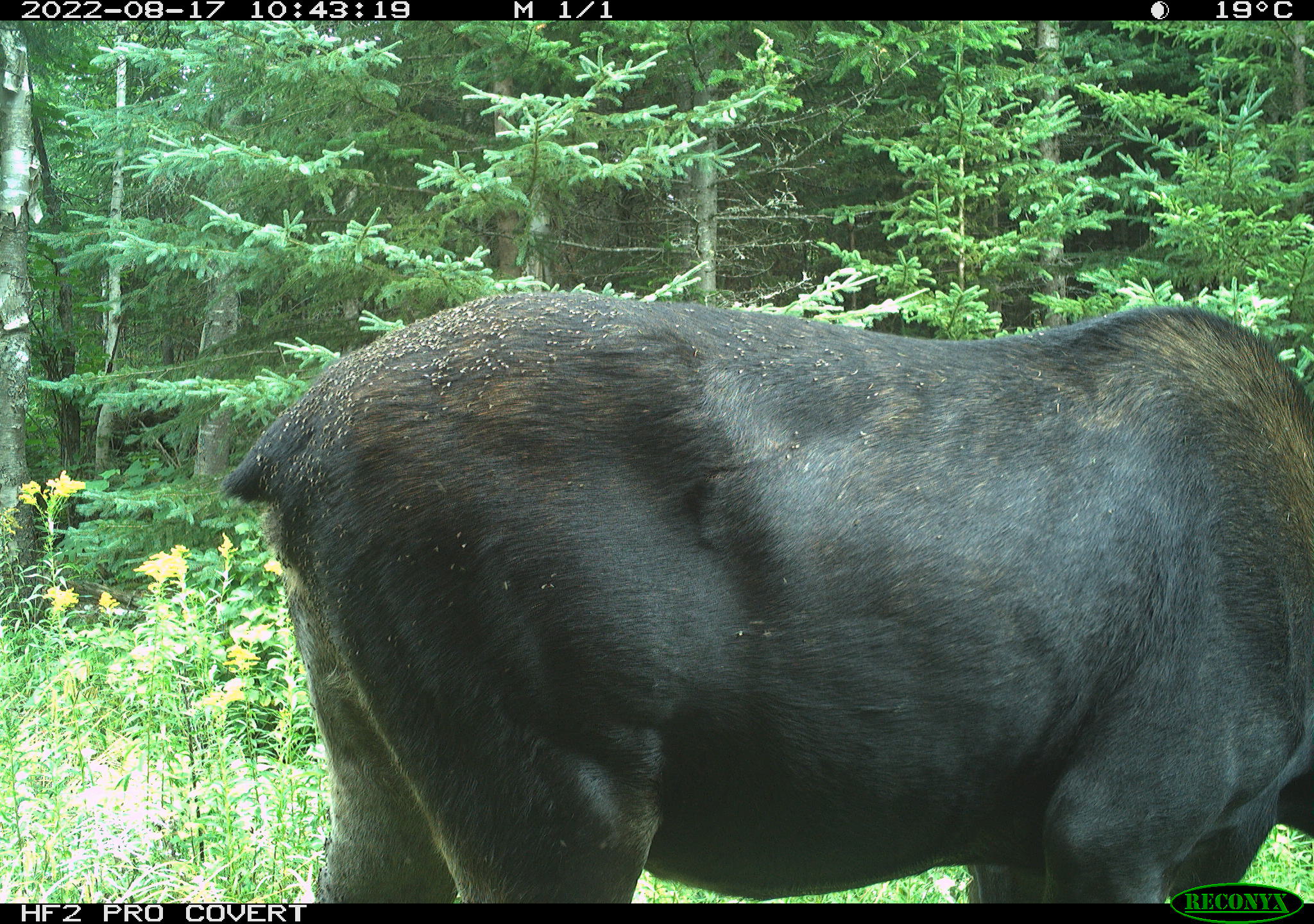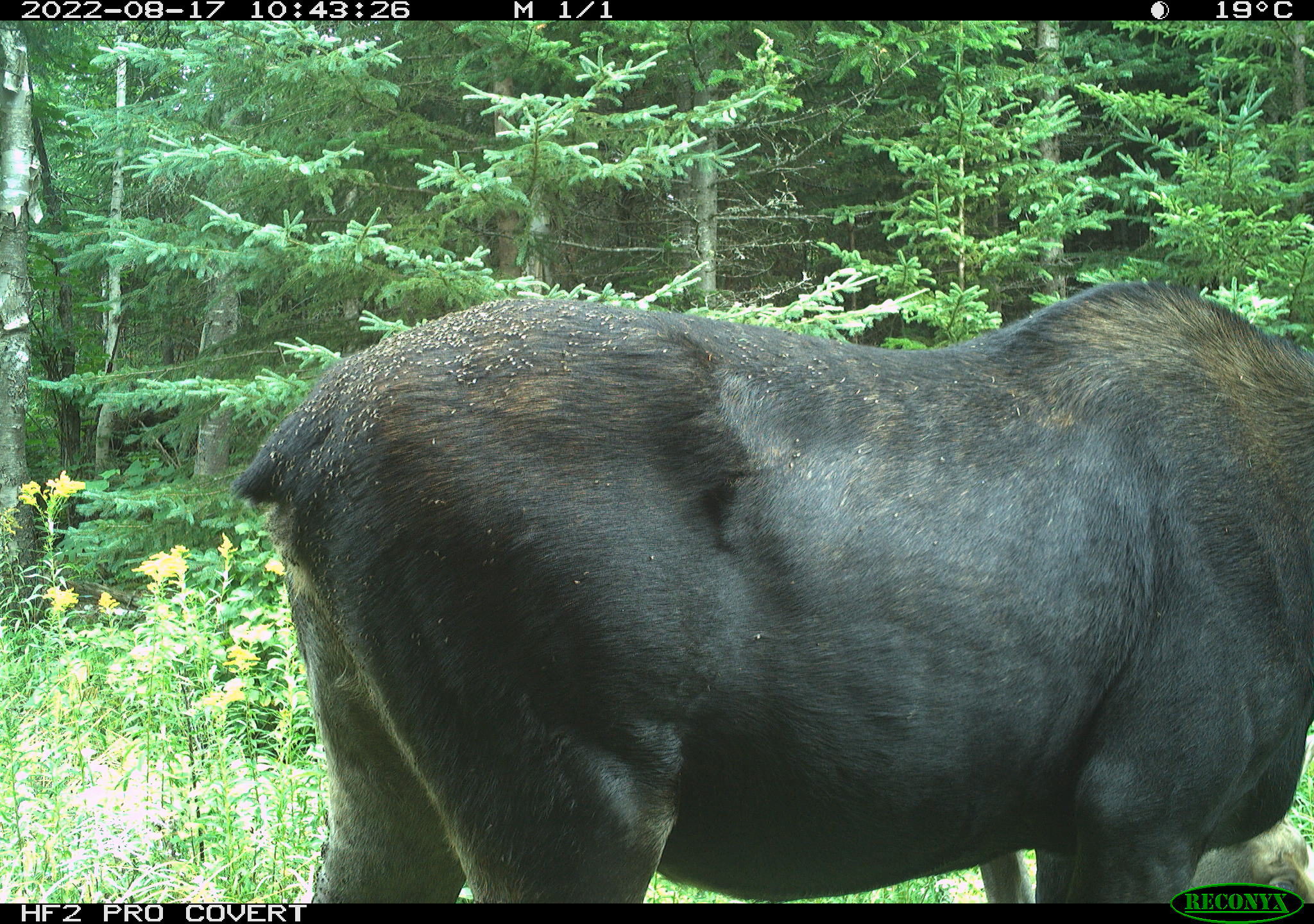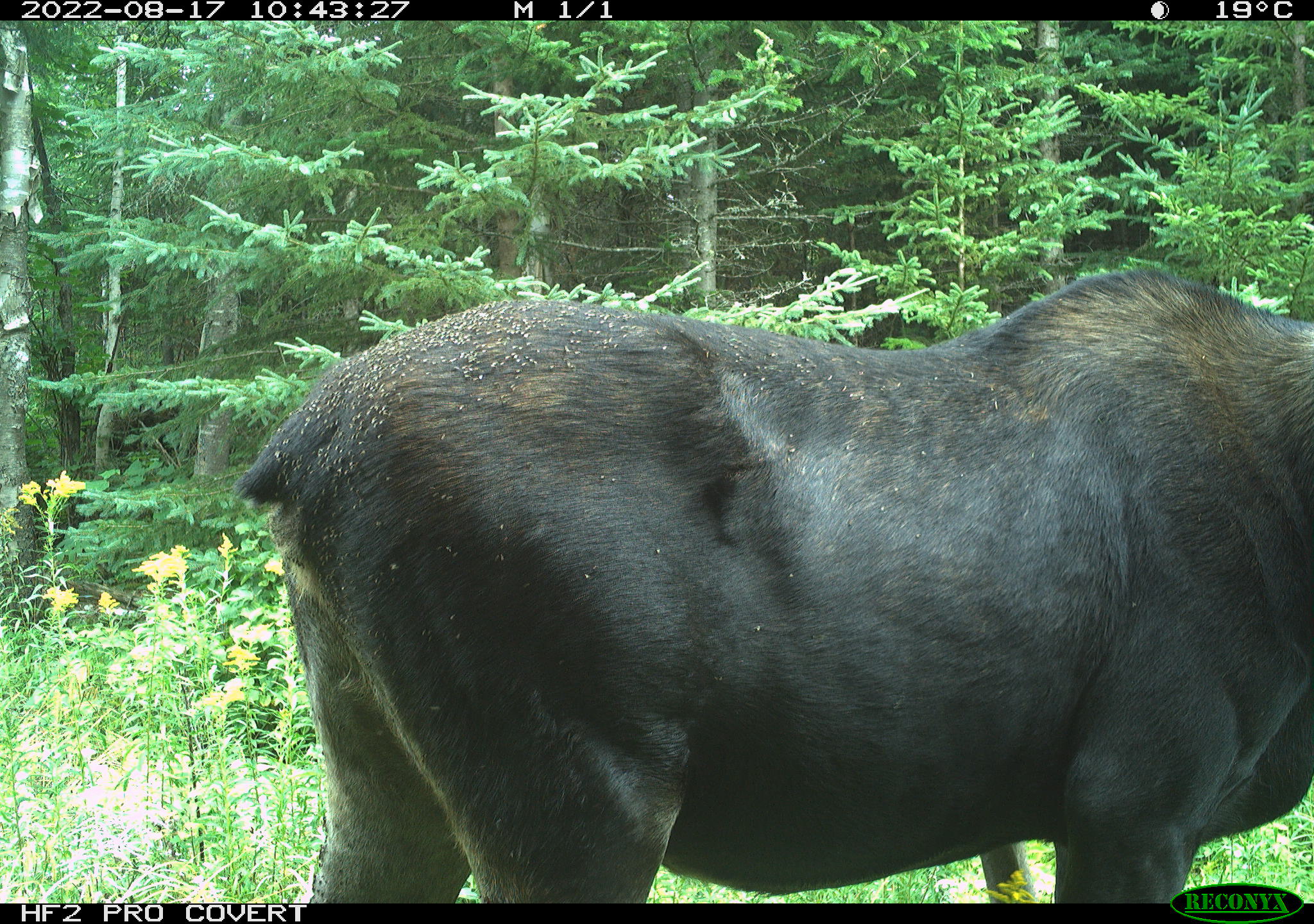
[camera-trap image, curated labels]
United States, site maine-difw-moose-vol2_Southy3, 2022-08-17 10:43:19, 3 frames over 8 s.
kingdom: Animalia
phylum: Chordata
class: Mammalia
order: Artiodactyla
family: Cervidae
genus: Alces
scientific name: Alces alces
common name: moose